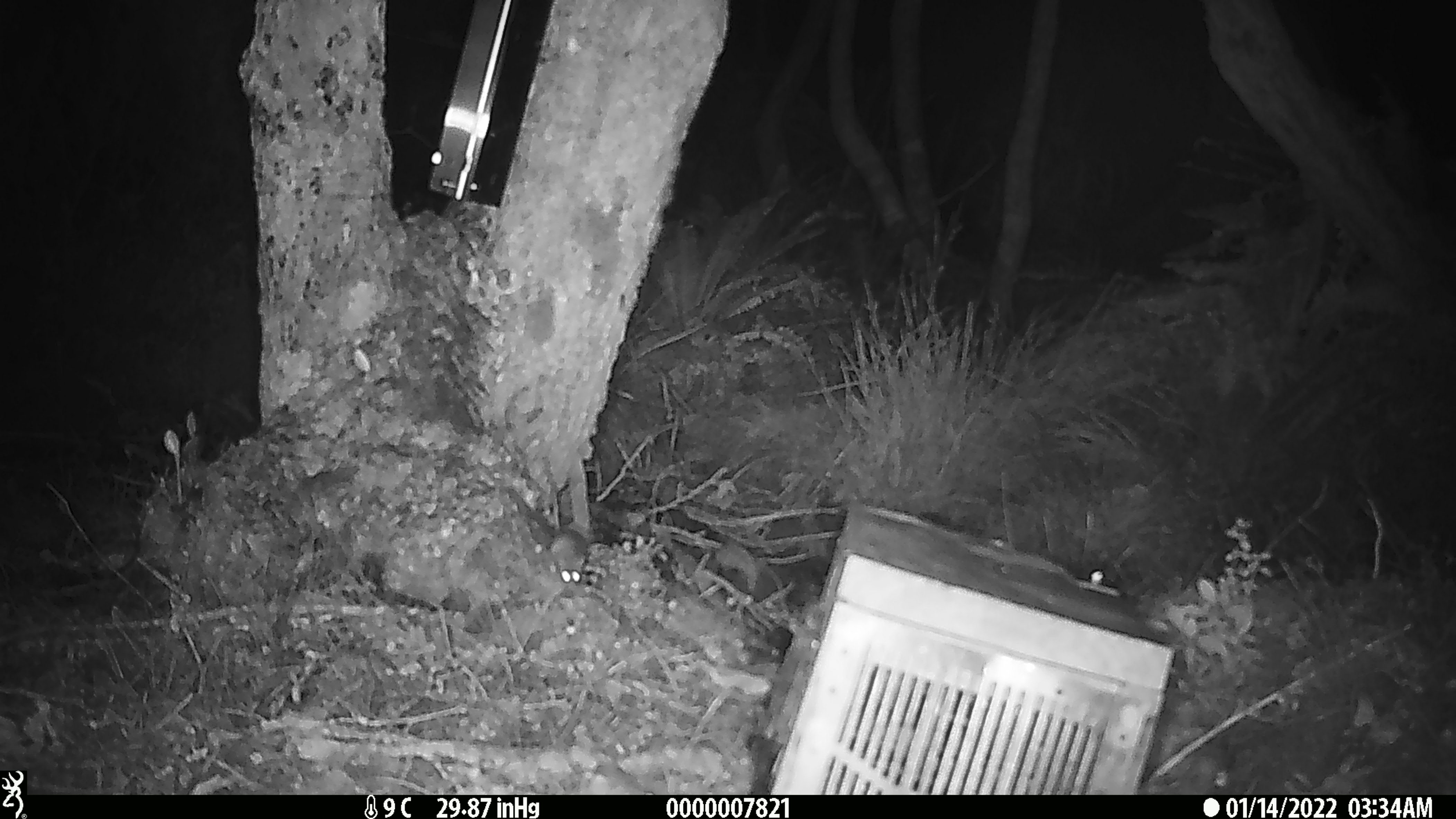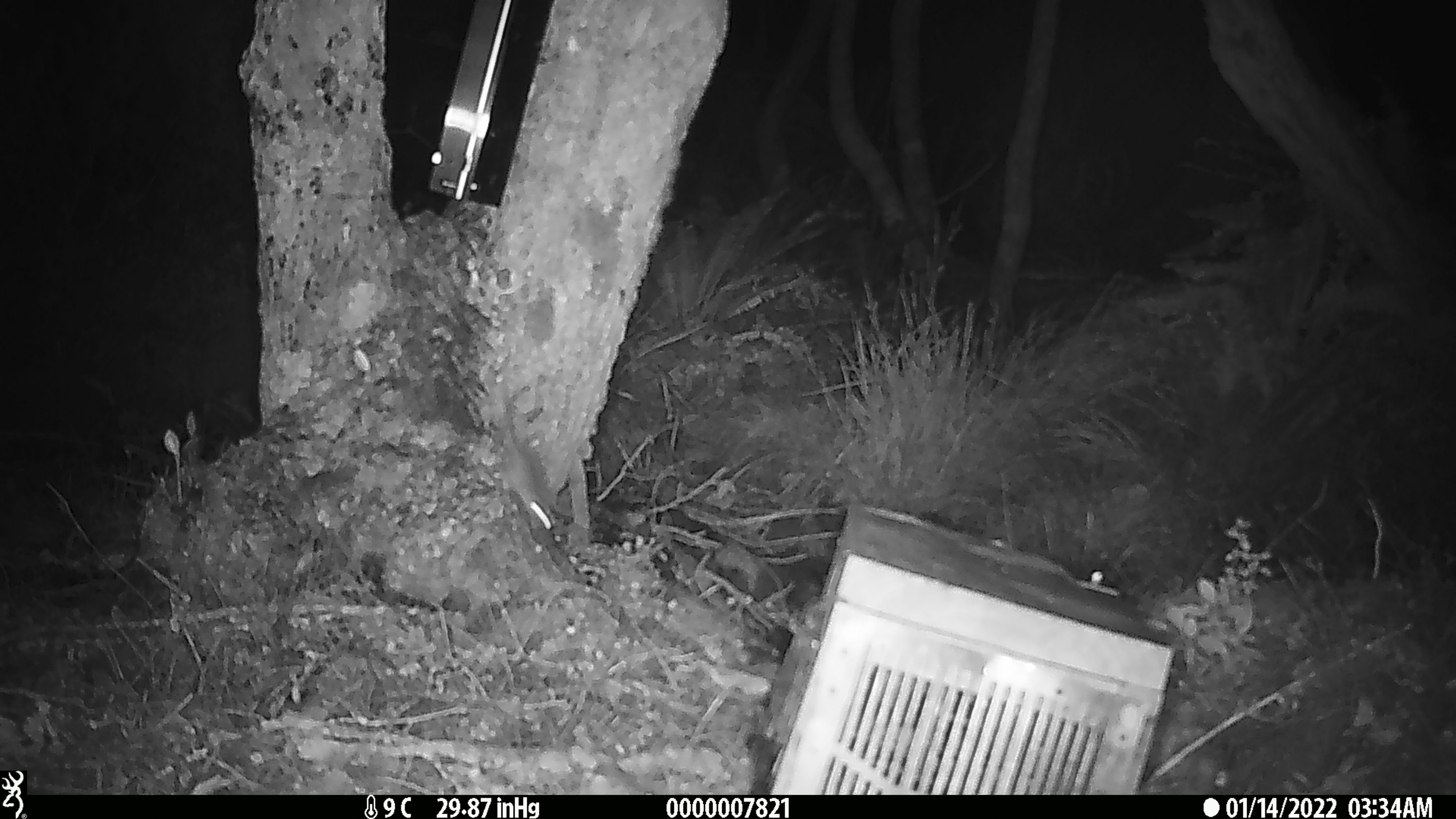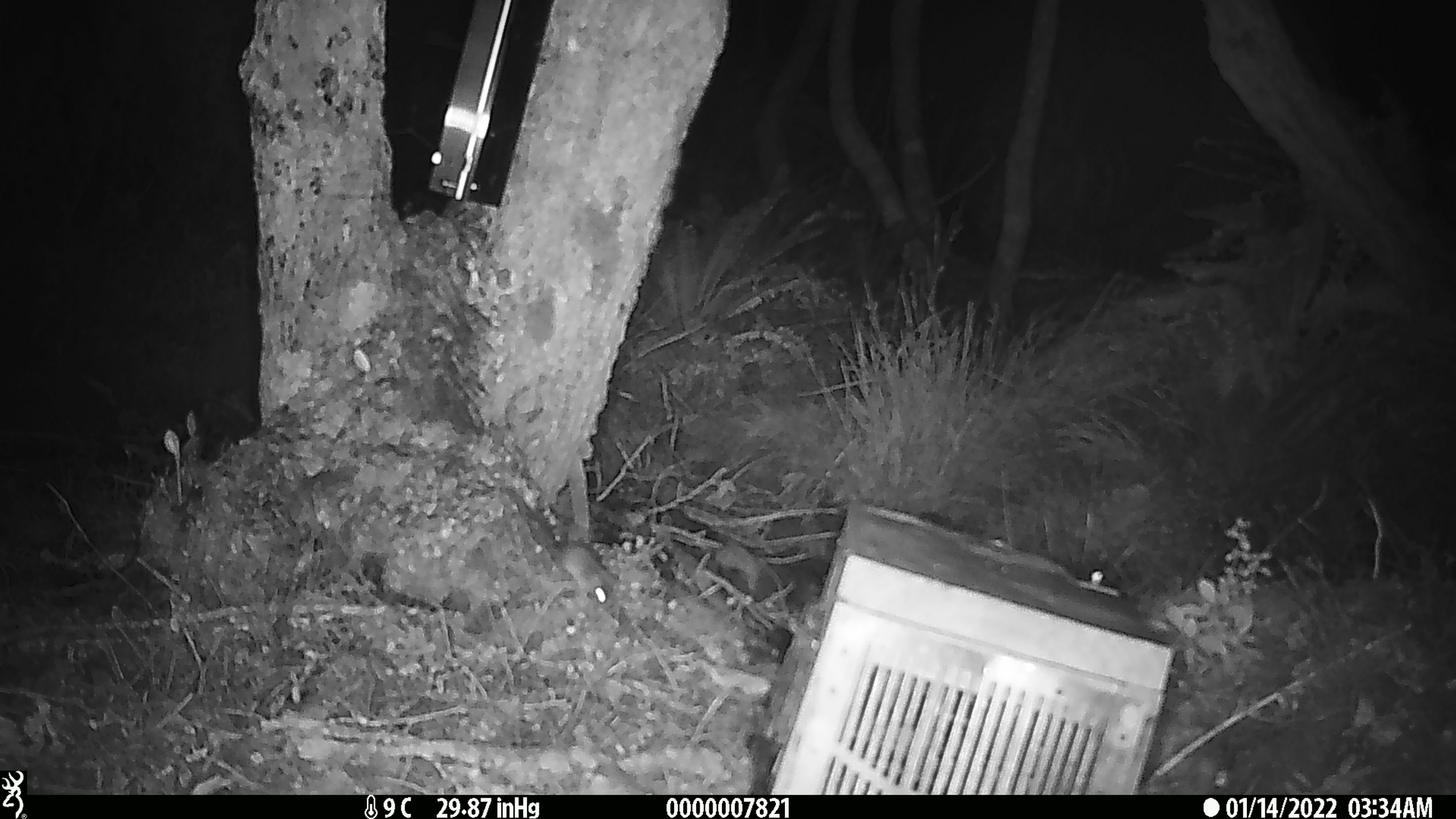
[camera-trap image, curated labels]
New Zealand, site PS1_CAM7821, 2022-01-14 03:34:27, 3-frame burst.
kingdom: Animalia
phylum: Chordata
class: Mammalia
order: Rodentia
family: Muridae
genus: Mus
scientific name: Mus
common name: mouse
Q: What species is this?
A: Mouse (Mus).